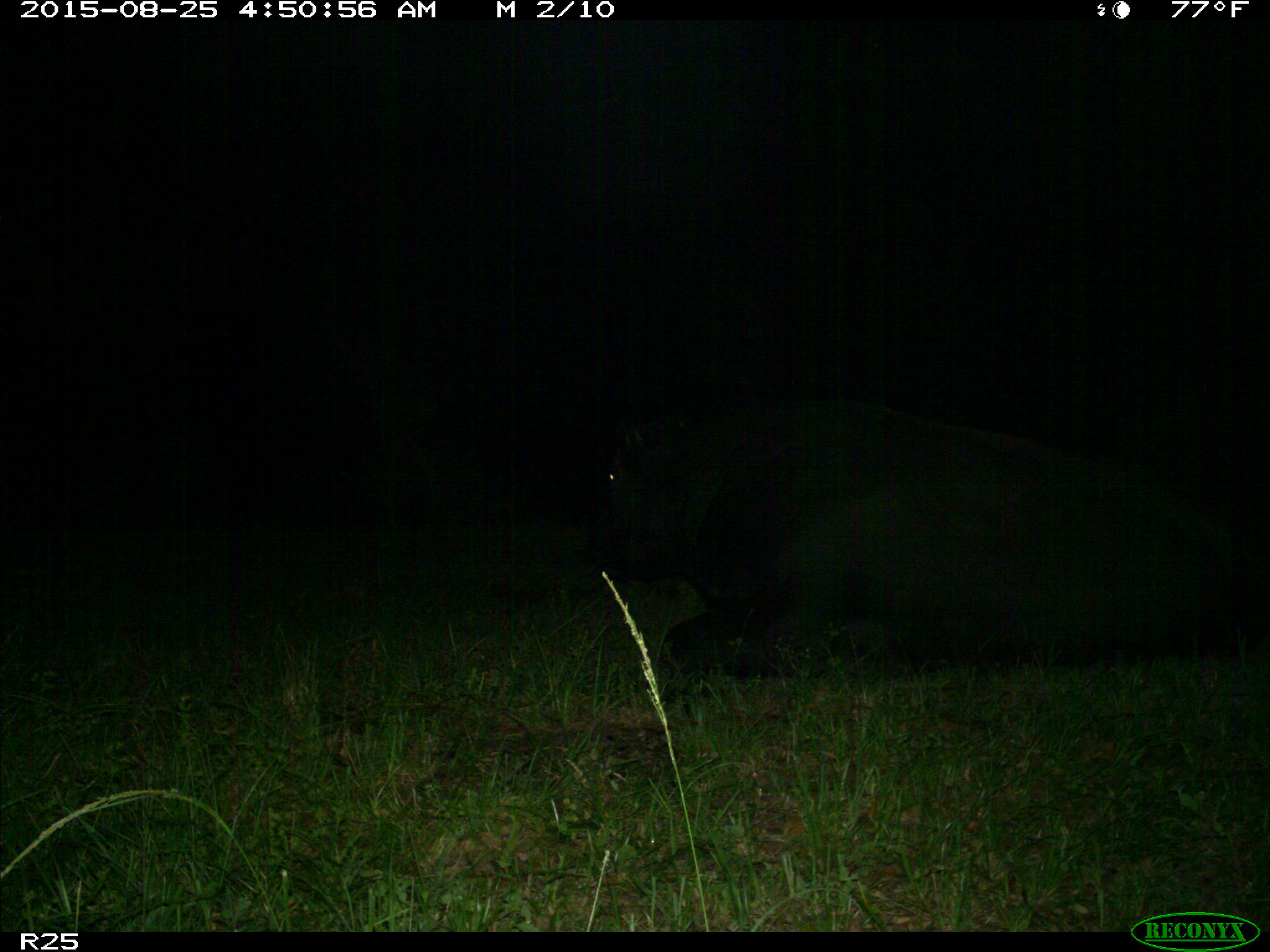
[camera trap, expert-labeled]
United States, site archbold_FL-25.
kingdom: Animalia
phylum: Chordata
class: Mammalia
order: Artiodactyla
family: Bovidae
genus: Bos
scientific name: Bos taurus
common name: domestic cow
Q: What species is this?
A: Bos taurus (domestic cow).